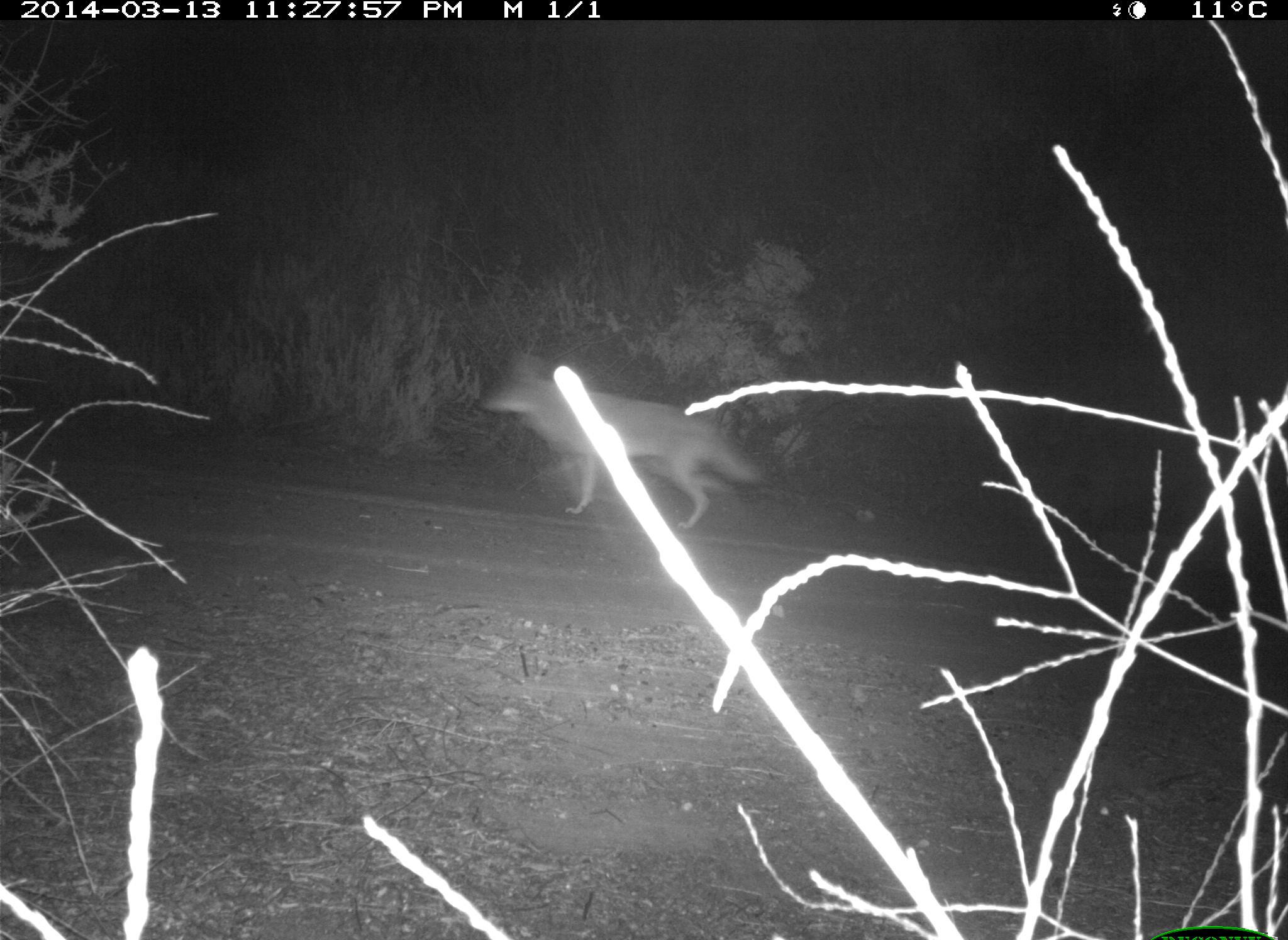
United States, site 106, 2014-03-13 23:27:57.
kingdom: Animalia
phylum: Chordata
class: Mammalia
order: Carnivora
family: Canidae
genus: Canis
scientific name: Canis latrans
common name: coyote